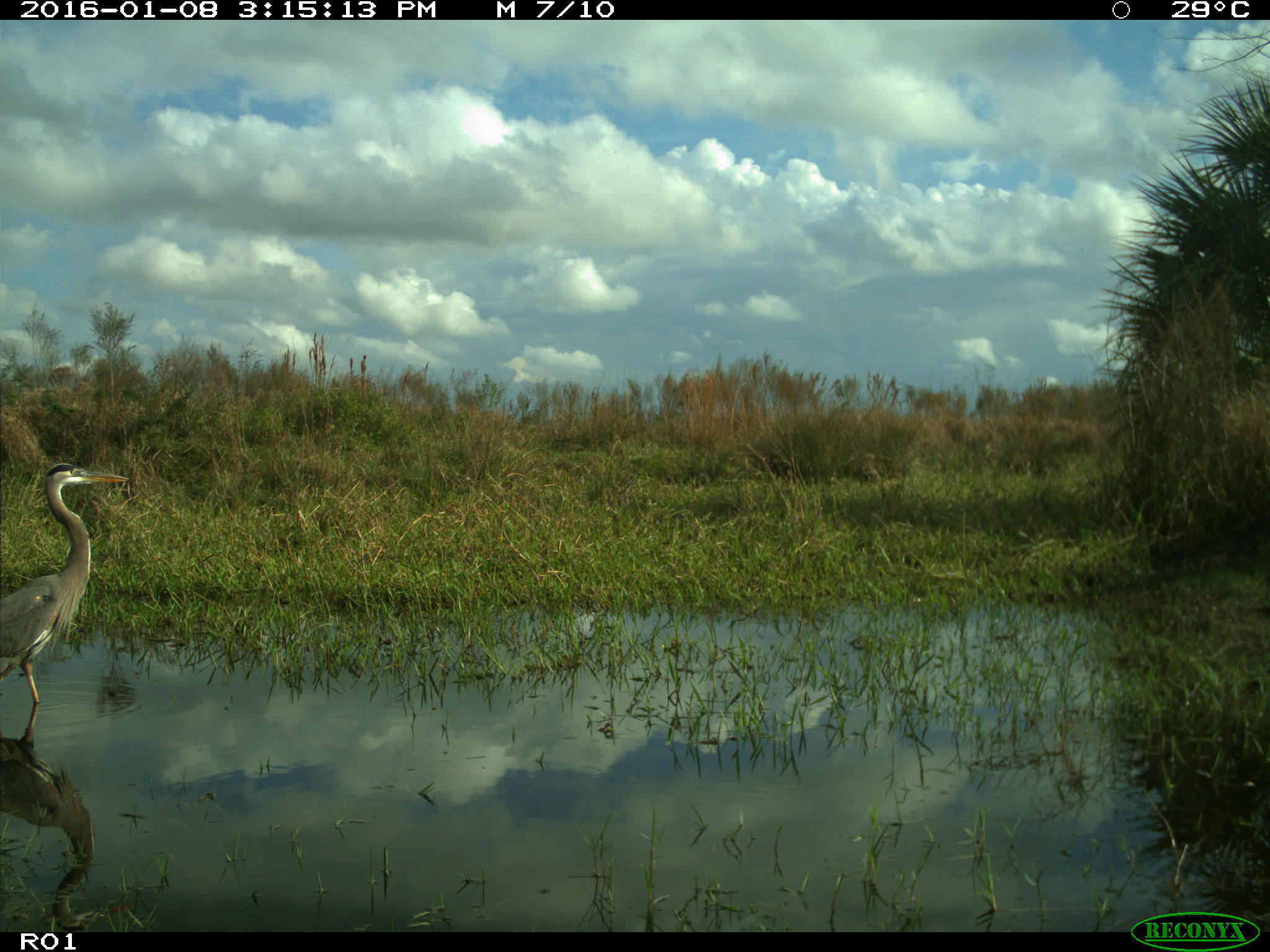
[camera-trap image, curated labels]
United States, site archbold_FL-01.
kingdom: Animalia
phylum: Chordata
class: Aves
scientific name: Aves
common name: birds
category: unidentified bird